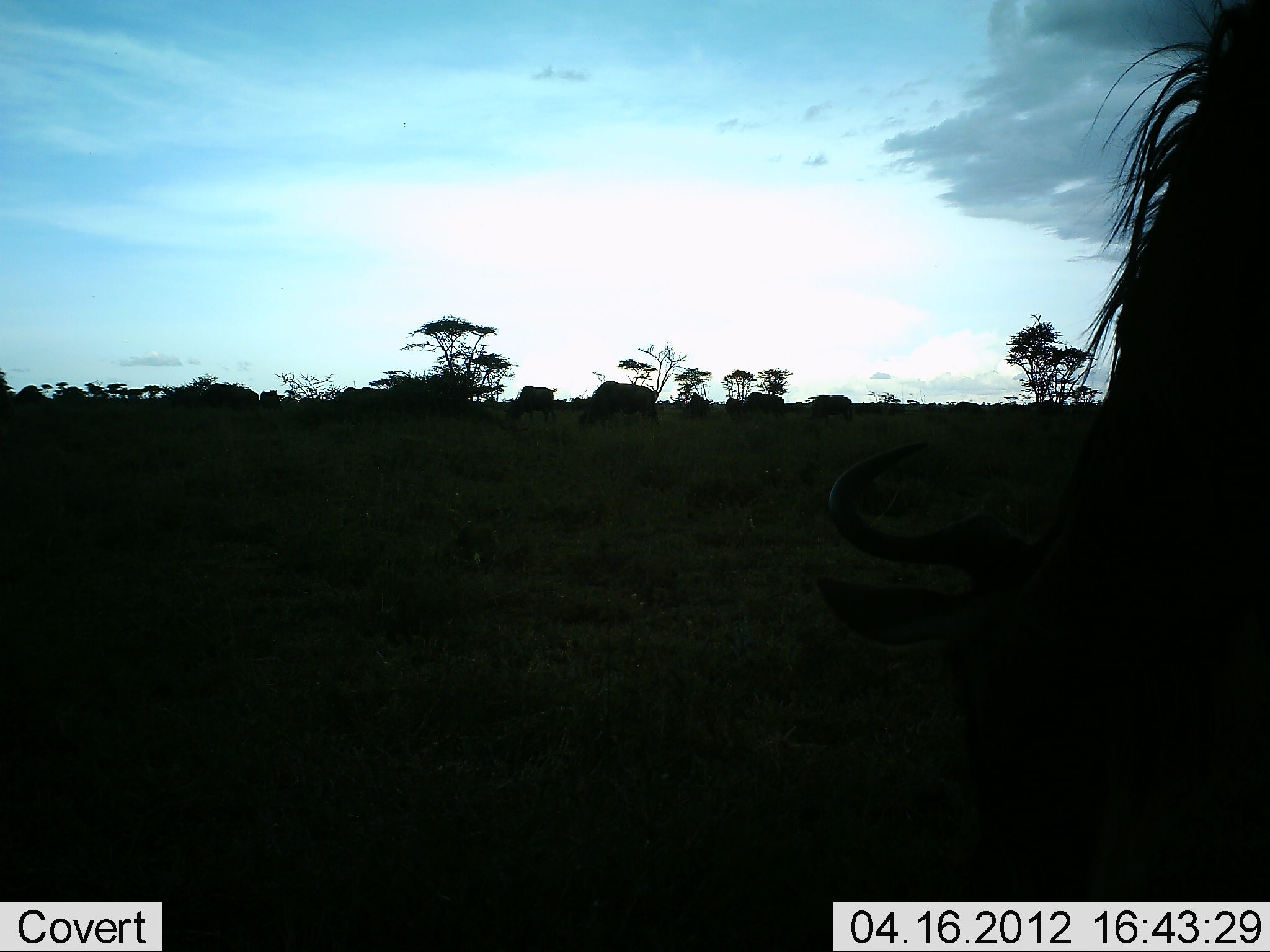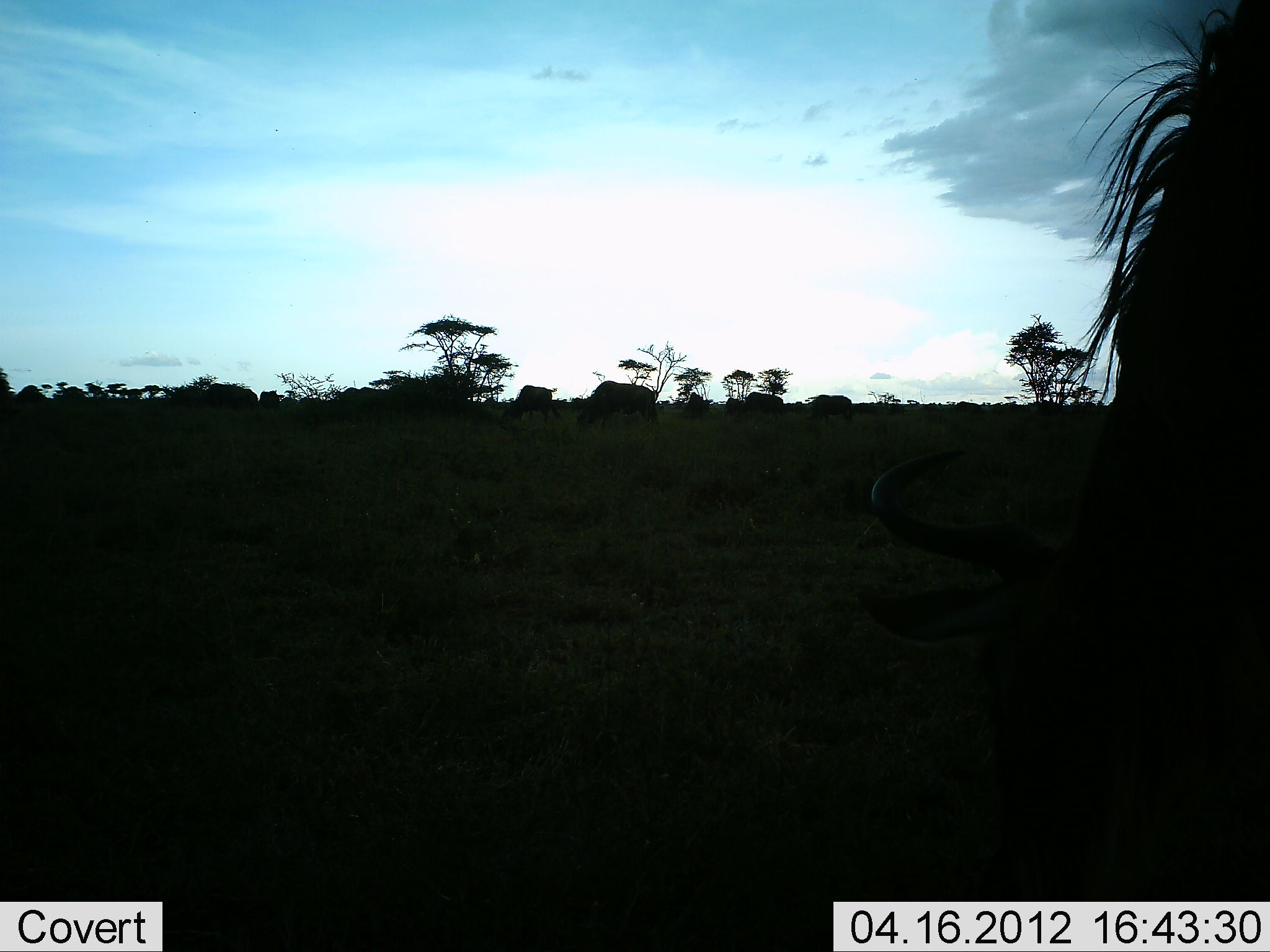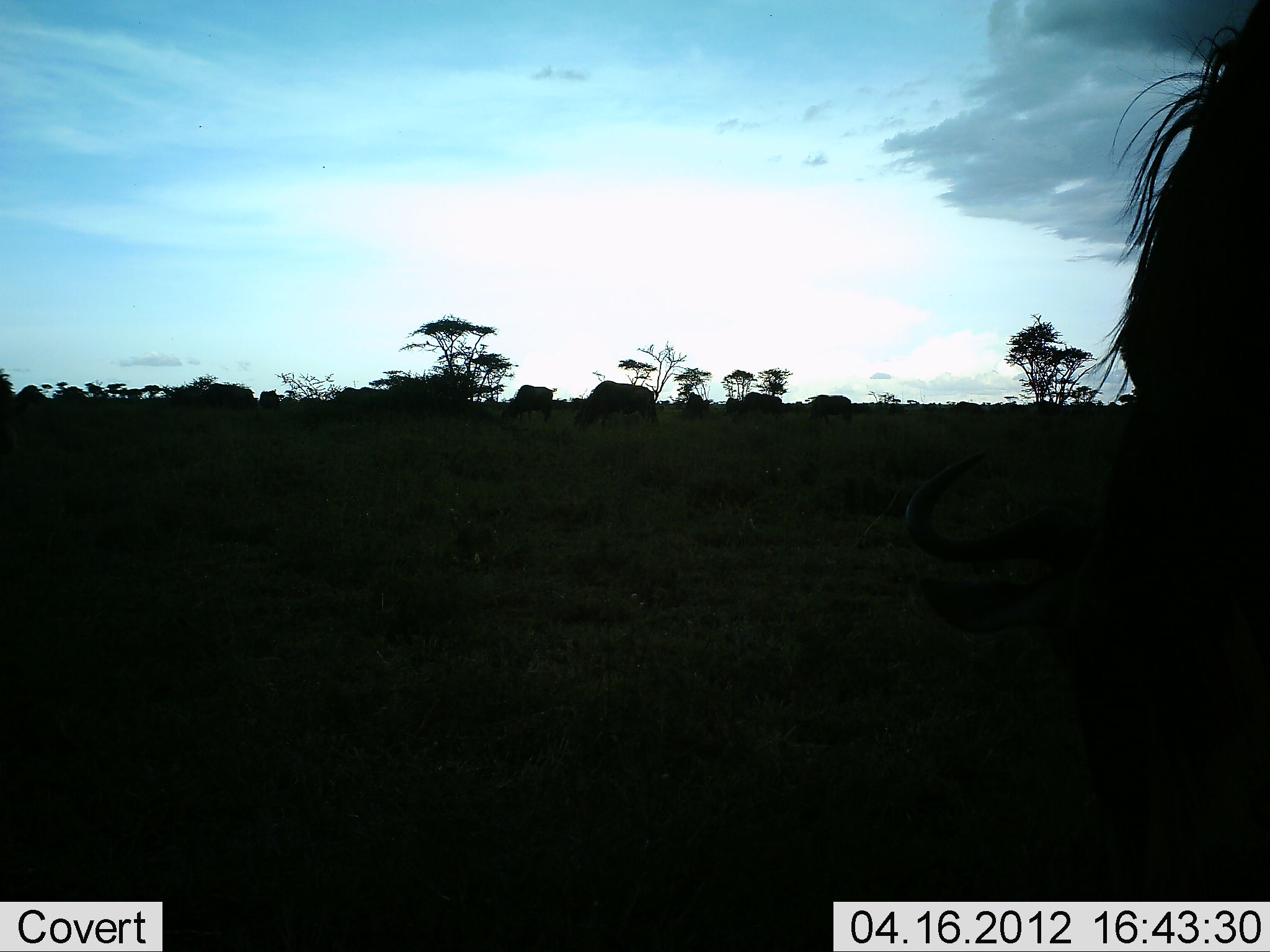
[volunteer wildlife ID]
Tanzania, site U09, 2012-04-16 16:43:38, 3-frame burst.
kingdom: Animalia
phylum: Chordata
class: Mammalia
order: Artiodactyla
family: Bovidae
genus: Connochaetes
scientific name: Connochaetes taurinus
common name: blue wildebeest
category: wildebeest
Wildebeest (blue wildebeest) (Connochaetes taurinus), count 8. Behavior (volunteer vote fractions): standing 42%, resting 4%, moving 25%, interacting 0%. Young present (vote fraction): 0%. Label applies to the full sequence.